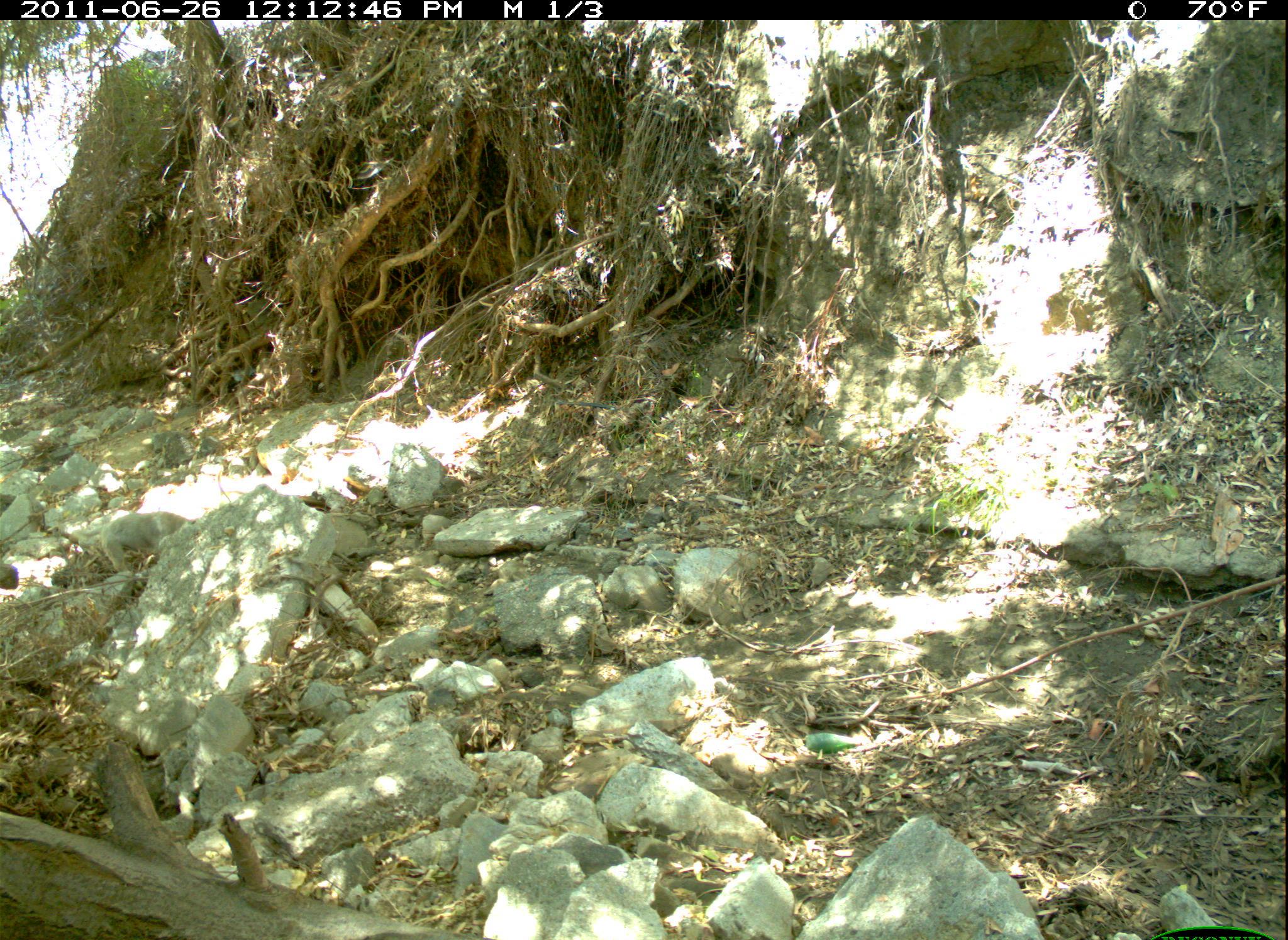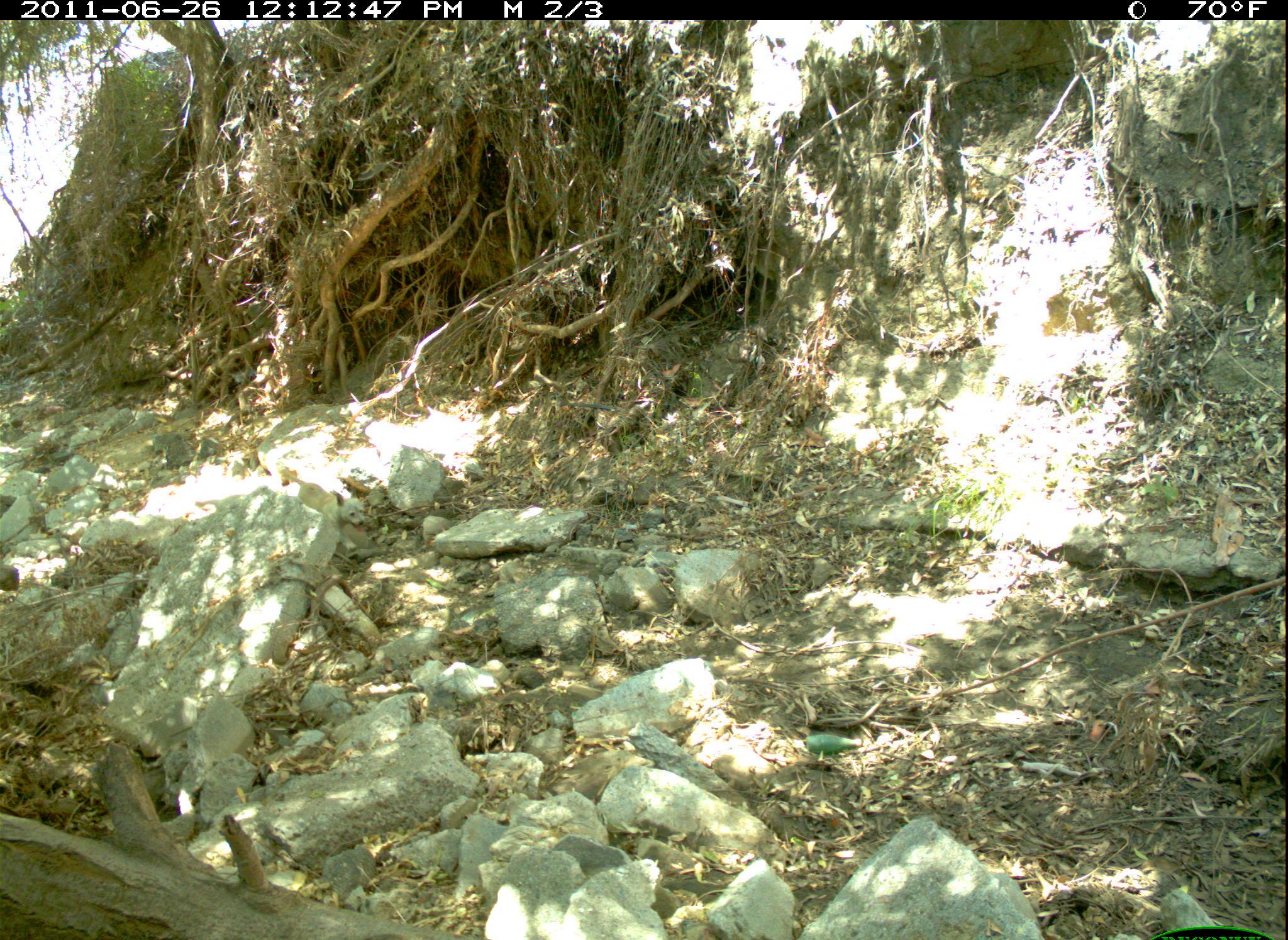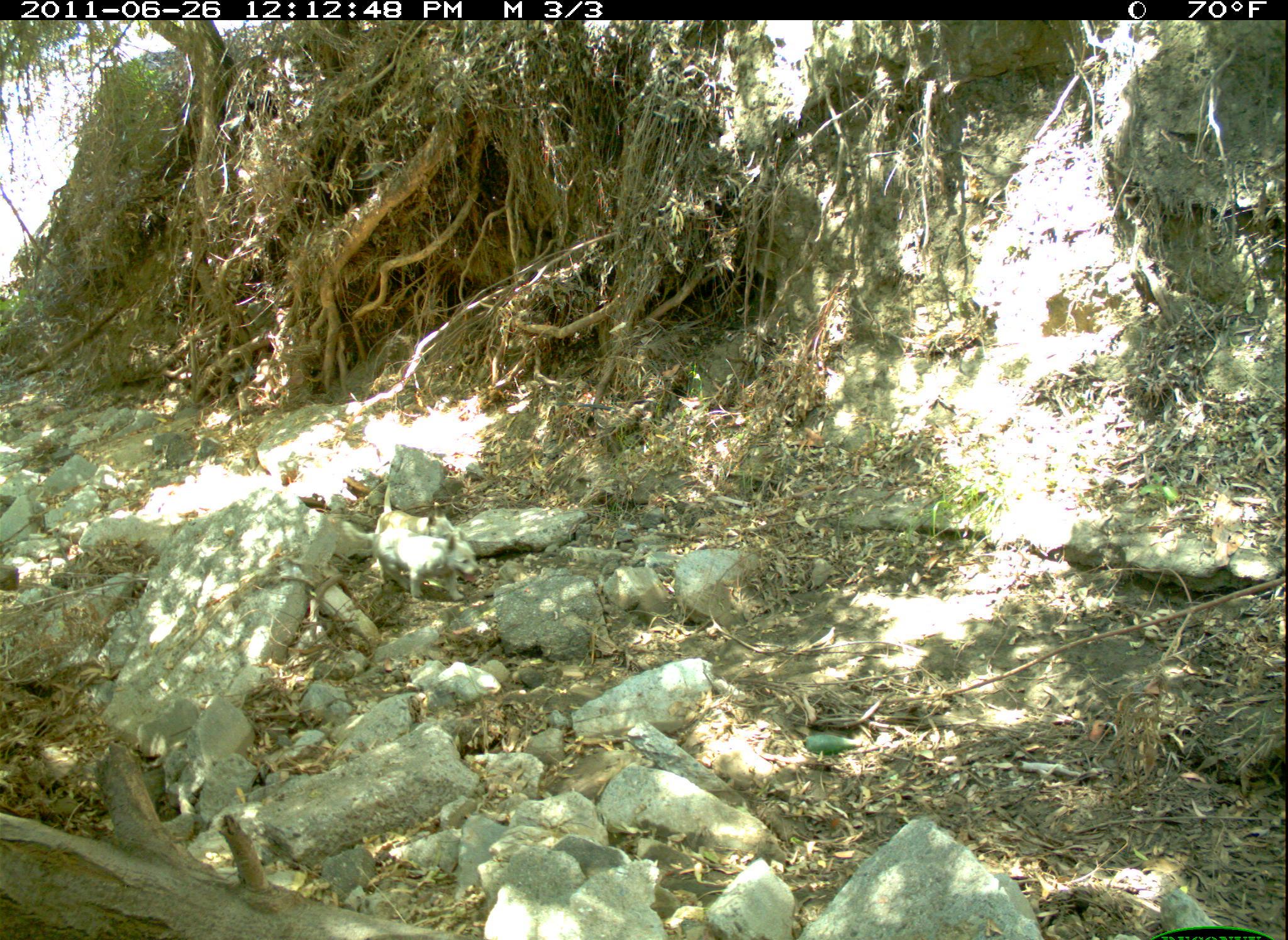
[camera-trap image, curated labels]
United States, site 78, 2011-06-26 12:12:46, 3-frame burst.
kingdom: Animalia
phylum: Chordata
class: Mammalia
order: Carnivora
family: Canidae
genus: Canis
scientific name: Canis familiaris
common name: domestic dog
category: dog